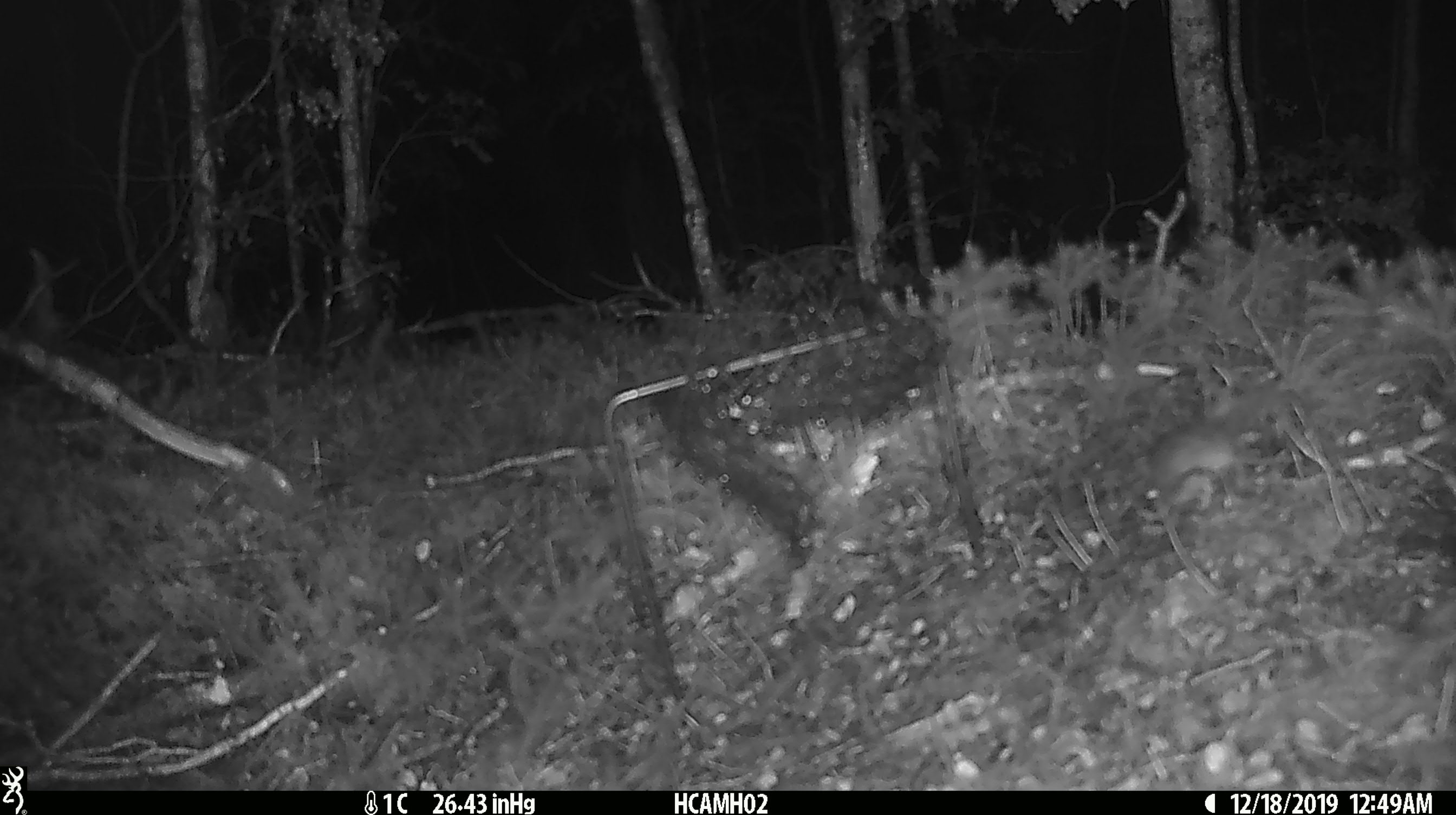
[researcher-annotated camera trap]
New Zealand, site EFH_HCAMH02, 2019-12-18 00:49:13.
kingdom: Animalia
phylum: Chordata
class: Mammalia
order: Rodentia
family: Muridae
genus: Mus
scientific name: Mus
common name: mouse